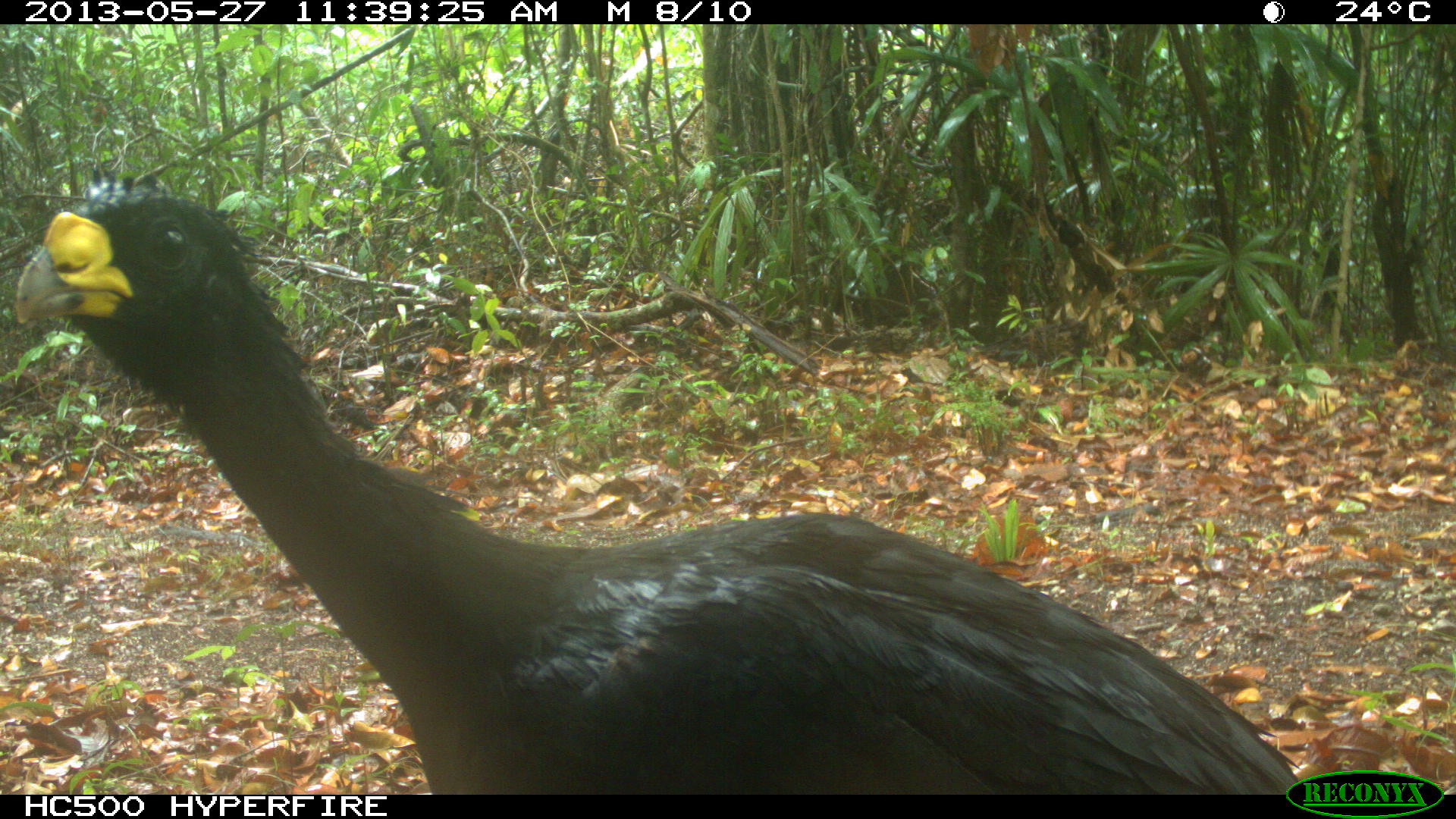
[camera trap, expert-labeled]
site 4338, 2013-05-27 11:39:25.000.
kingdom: Animalia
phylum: Chordata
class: Aves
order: Galliformes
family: Cracidae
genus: Crax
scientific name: Crax rubra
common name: great curassow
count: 1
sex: male